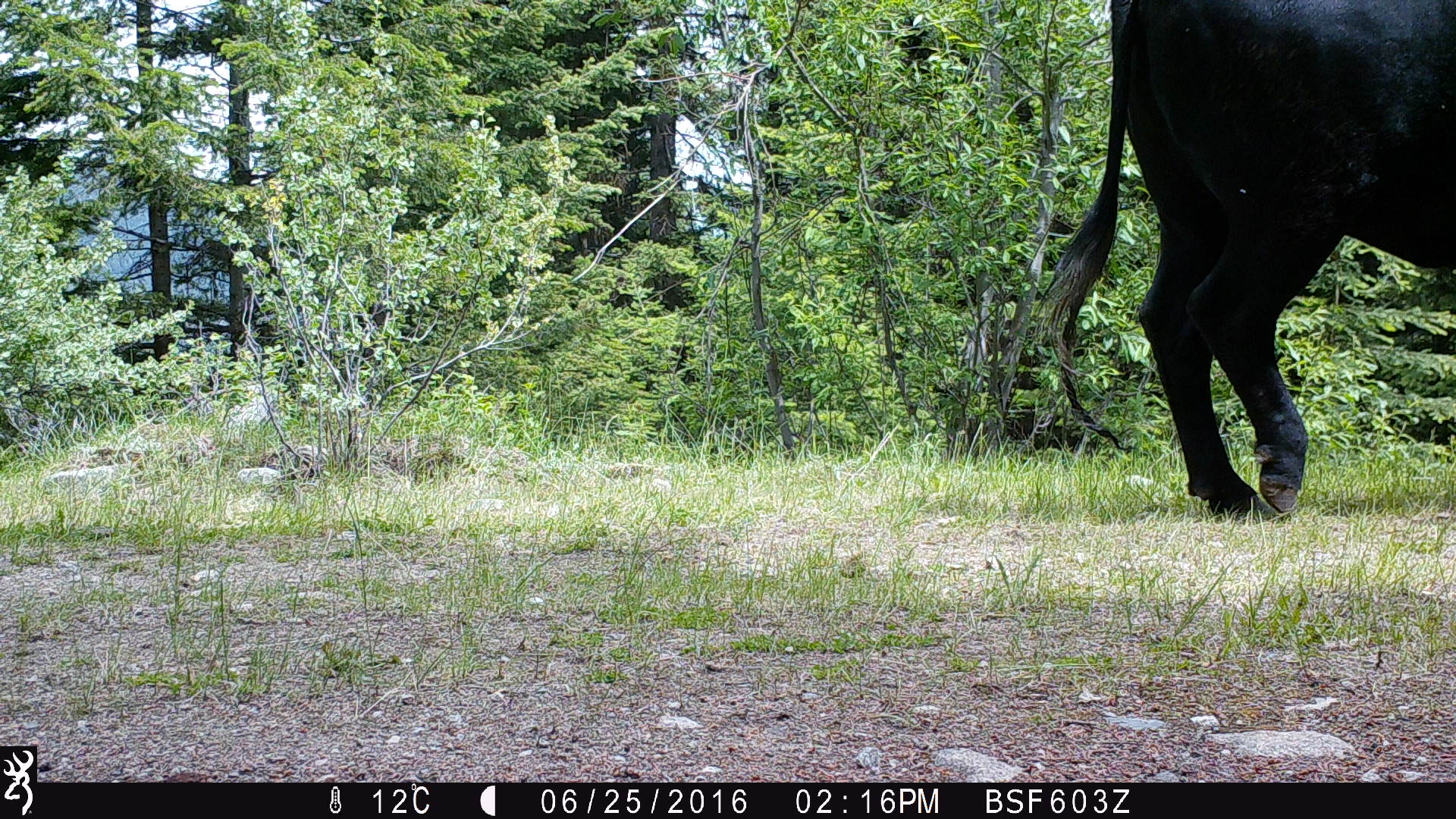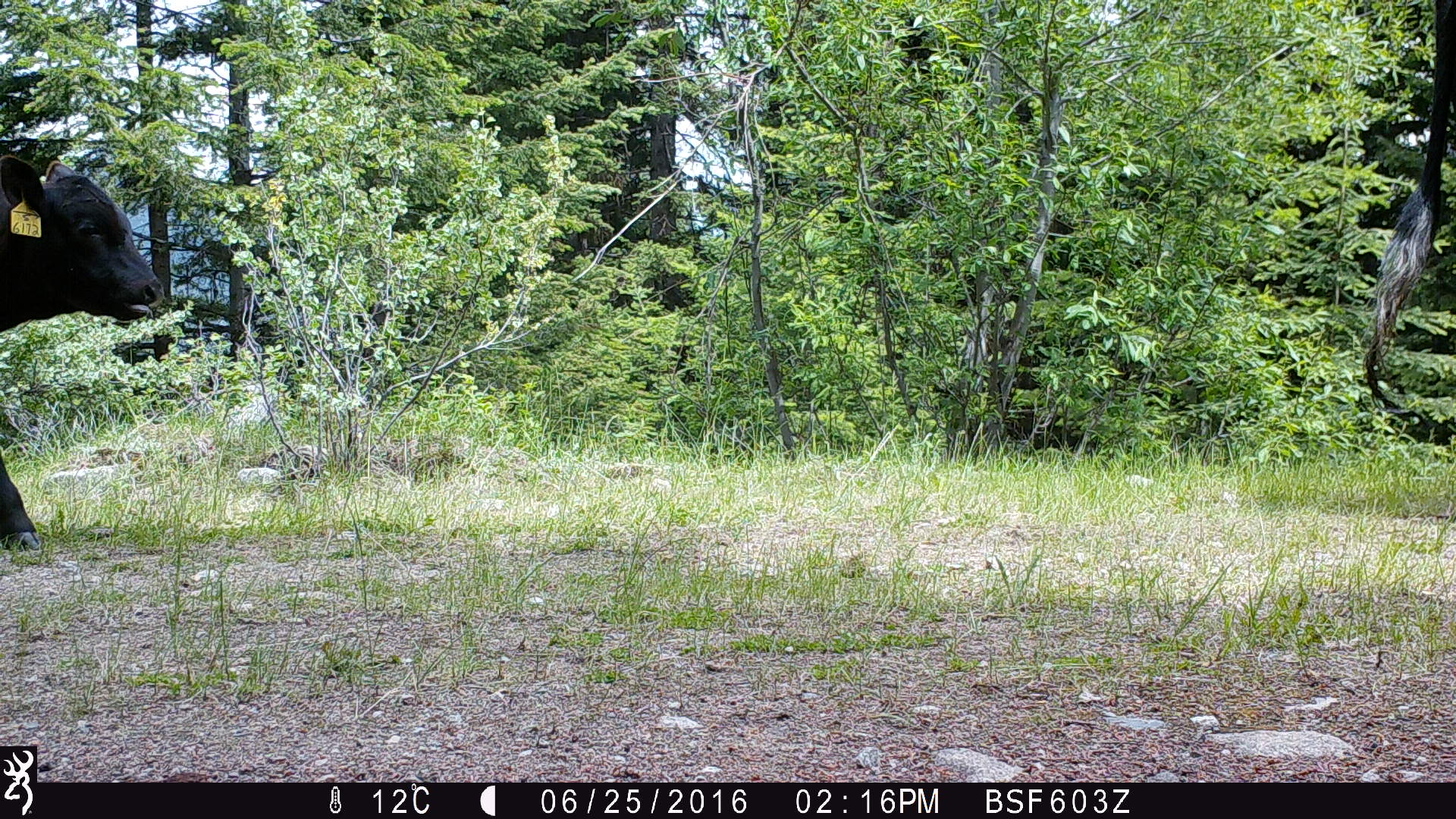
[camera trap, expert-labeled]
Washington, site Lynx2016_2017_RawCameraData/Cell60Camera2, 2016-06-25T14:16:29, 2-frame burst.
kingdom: Animalia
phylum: Chordata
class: Mammalia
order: Artiodactyla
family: Bovidae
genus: Bos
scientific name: Bos taurus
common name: domestic cattle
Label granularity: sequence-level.